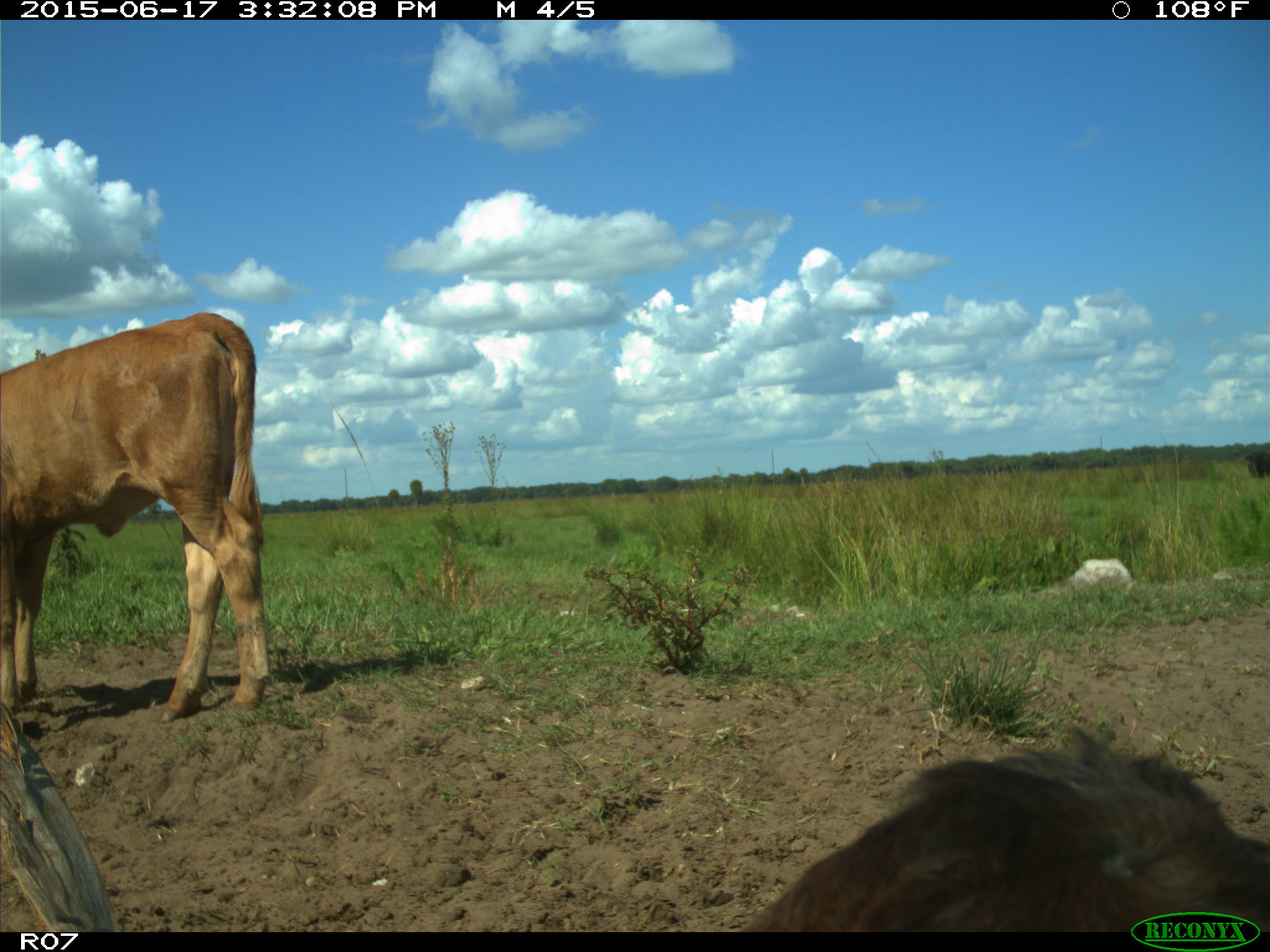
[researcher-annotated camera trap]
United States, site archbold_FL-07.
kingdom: Animalia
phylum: Chordata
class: Mammalia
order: Artiodactyla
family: Bovidae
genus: Bos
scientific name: Bos taurus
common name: domestic cow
Bos taurus (domestic cow).